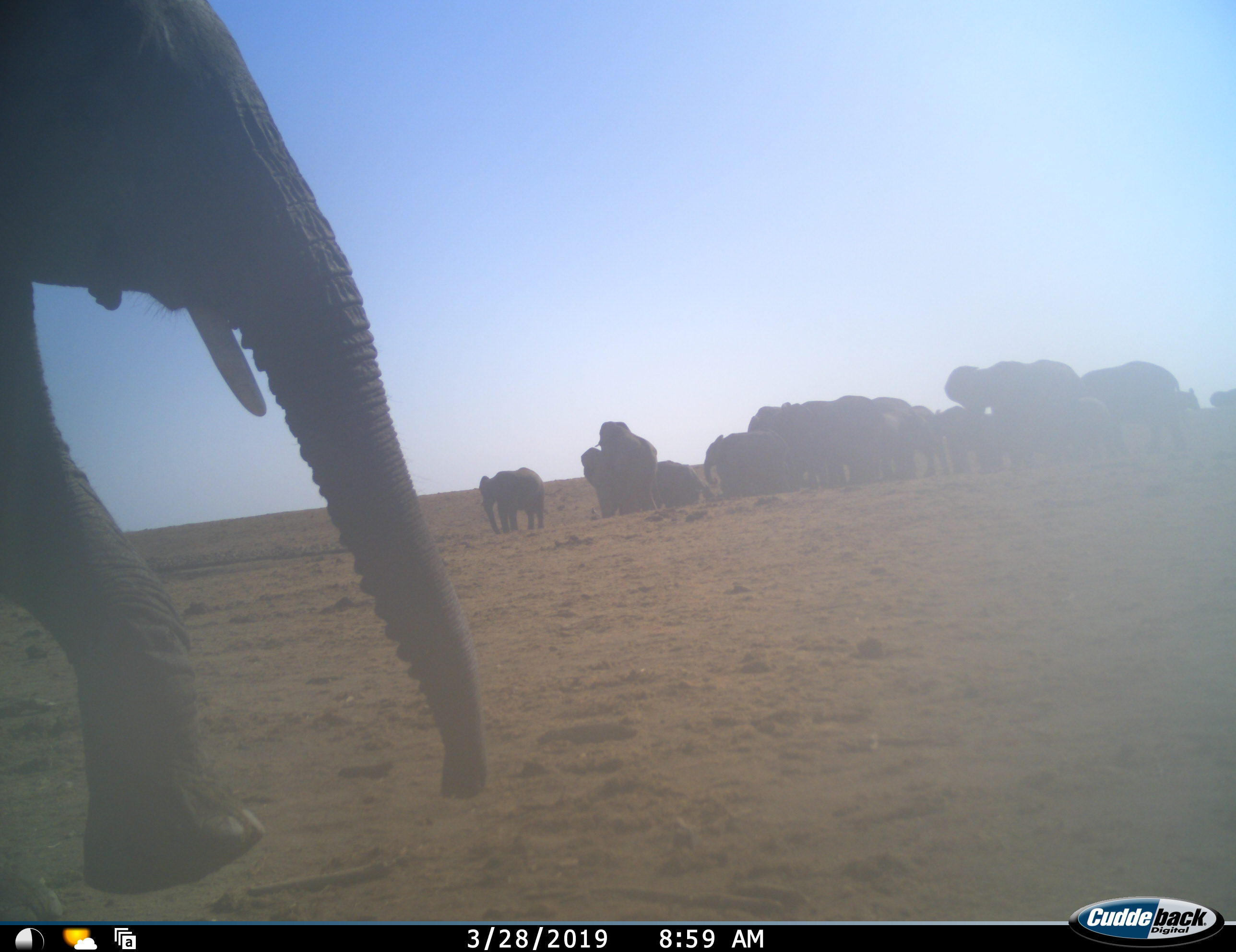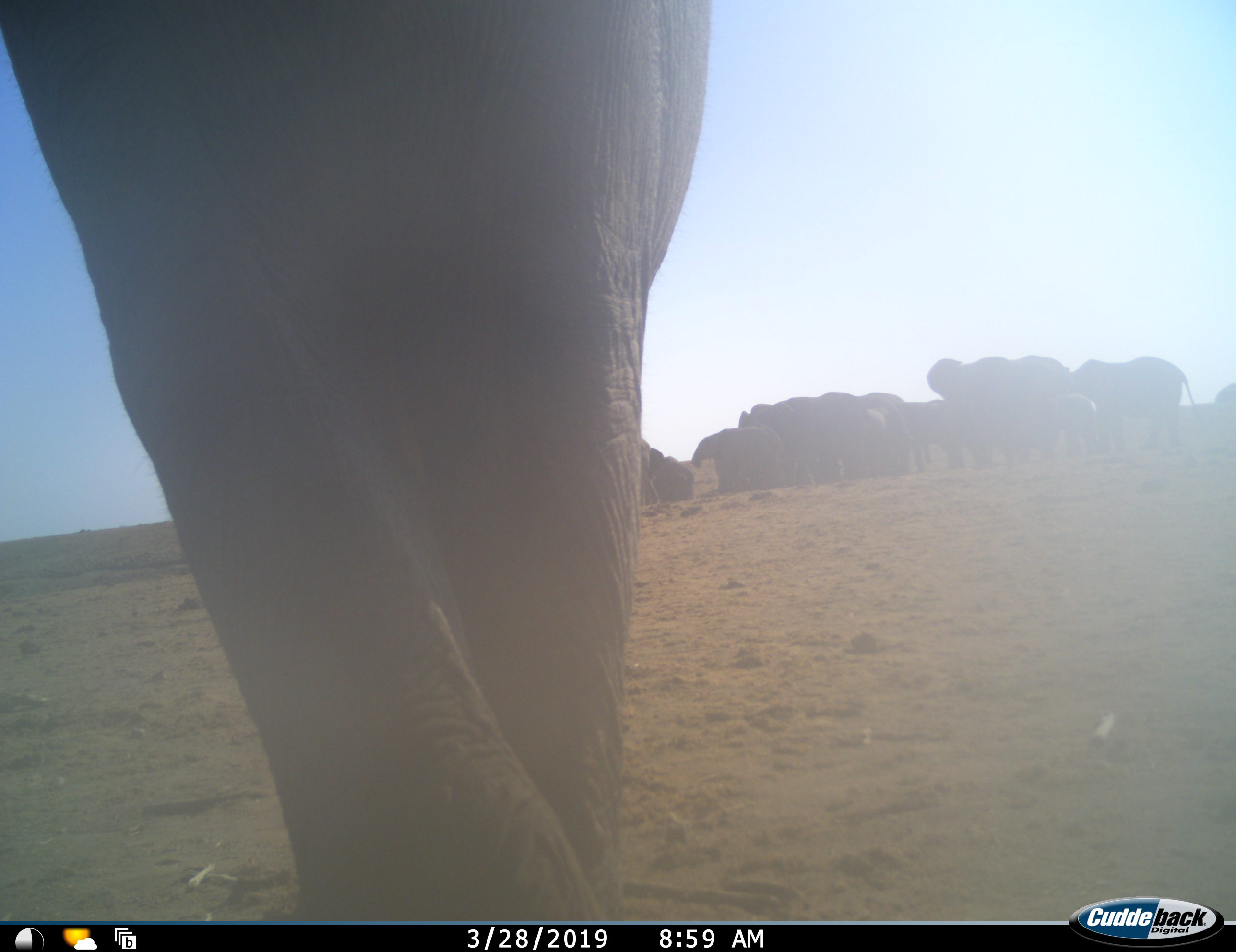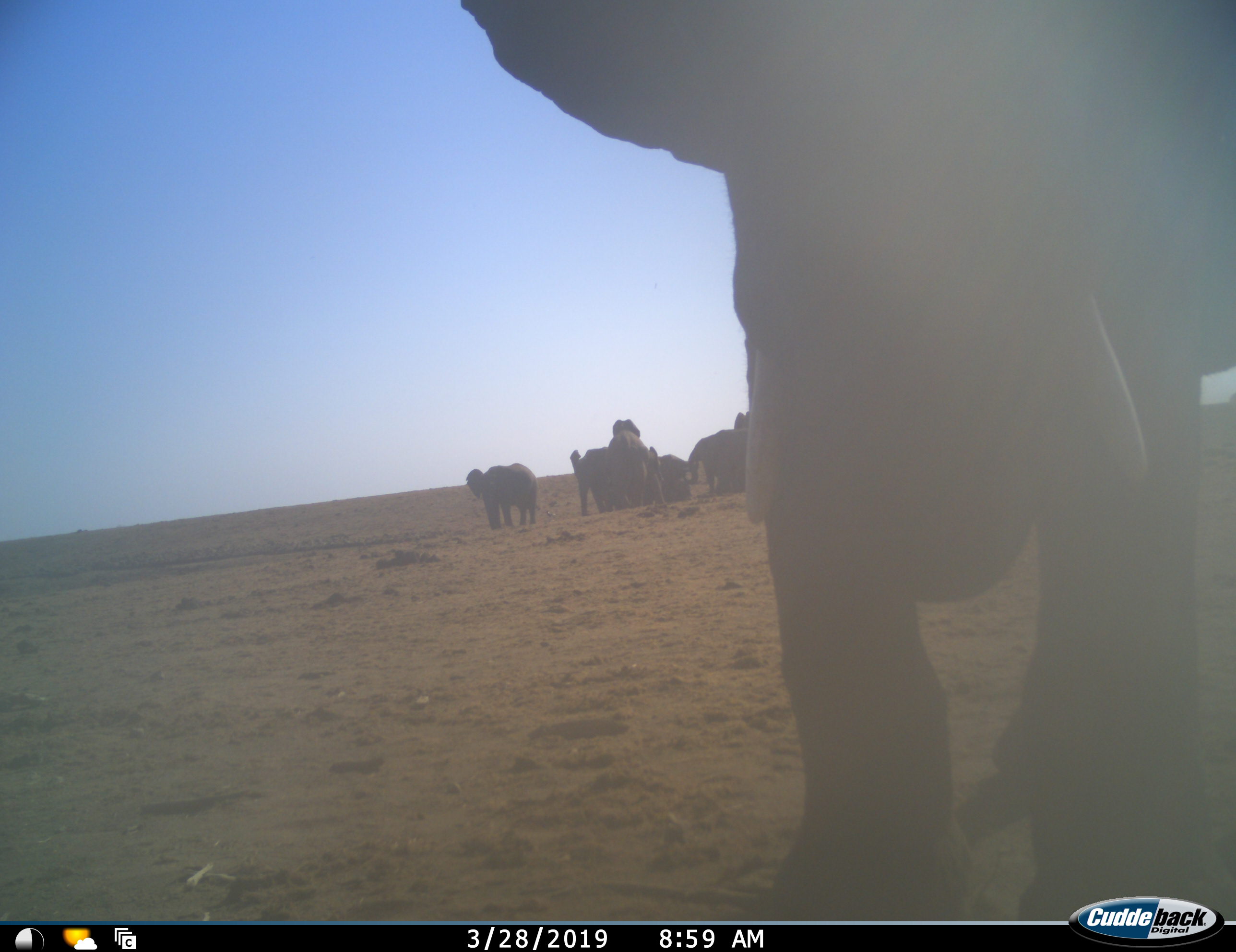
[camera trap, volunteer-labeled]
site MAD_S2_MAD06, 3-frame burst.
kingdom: Animalia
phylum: Chordata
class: Mammalia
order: Proboscidea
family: Elephantidae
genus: Loxodonta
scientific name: Loxodonta africana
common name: african bush elephant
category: elephant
Elephant (african bush elephant) (Loxodonta africana), count 11-50. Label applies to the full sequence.